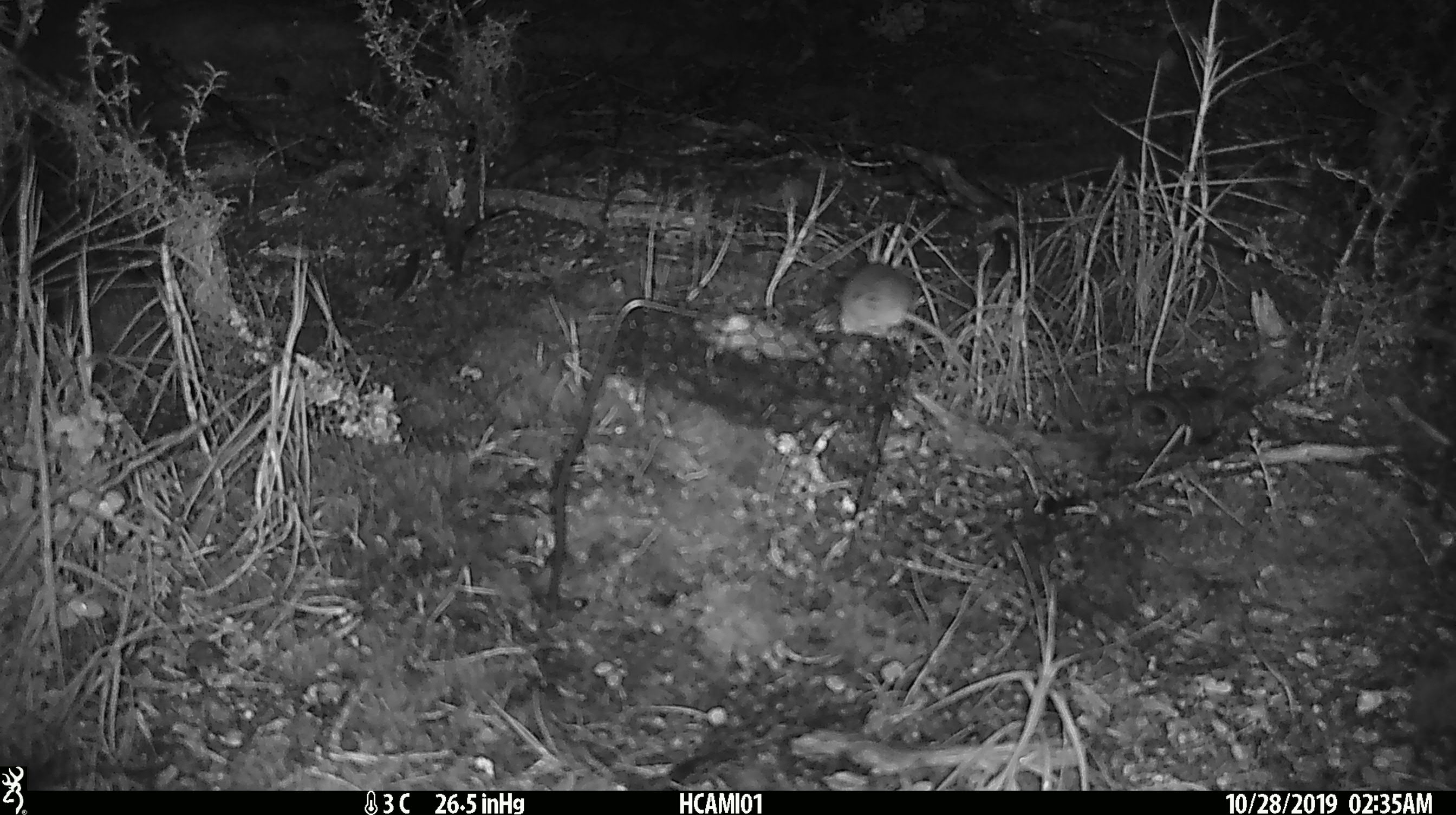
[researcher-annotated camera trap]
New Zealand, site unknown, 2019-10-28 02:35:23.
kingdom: Animalia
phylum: Chordata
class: Mammalia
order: Rodentia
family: Muridae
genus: Mus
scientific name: Mus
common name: mouse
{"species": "mouse (Mus)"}